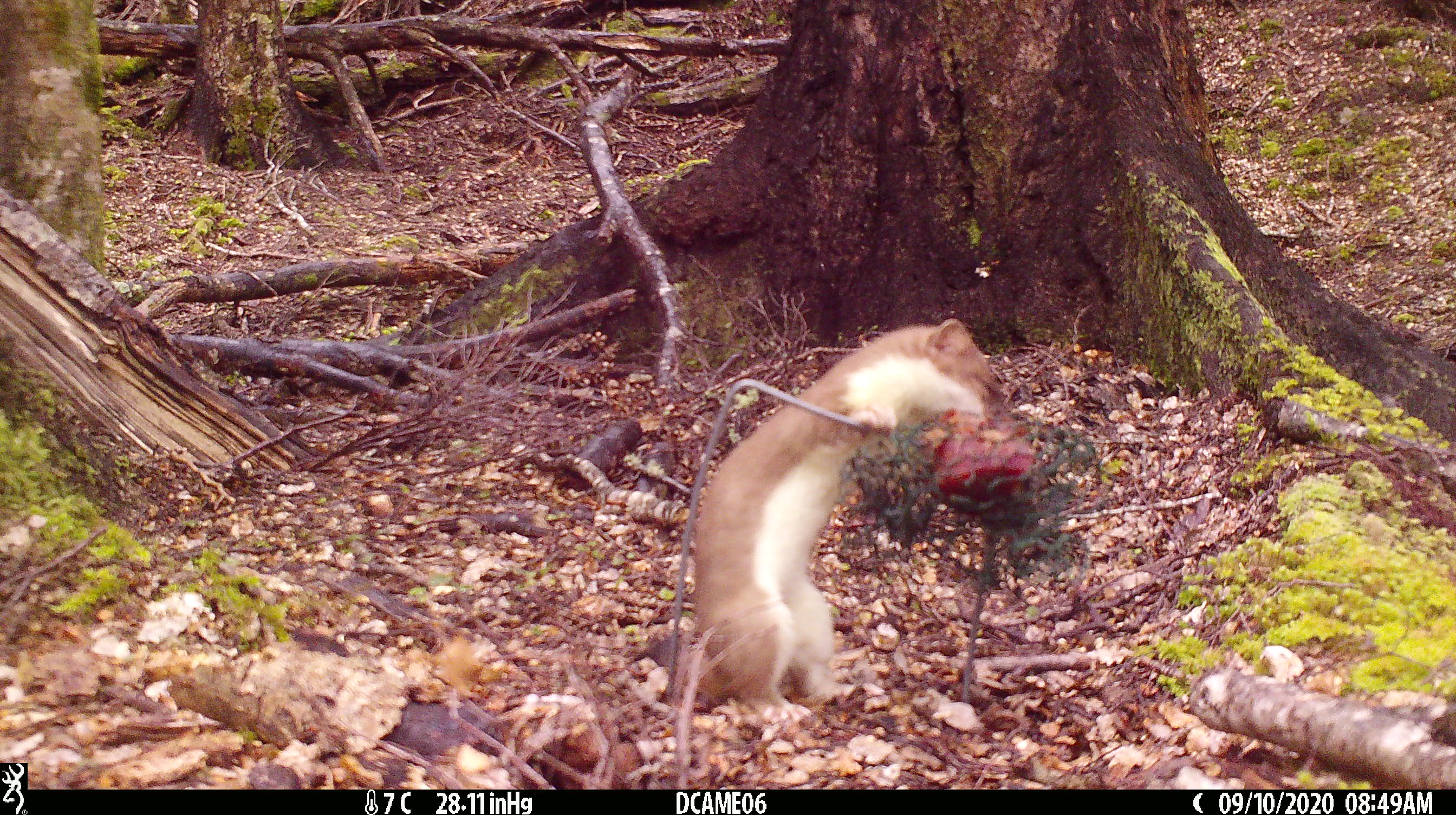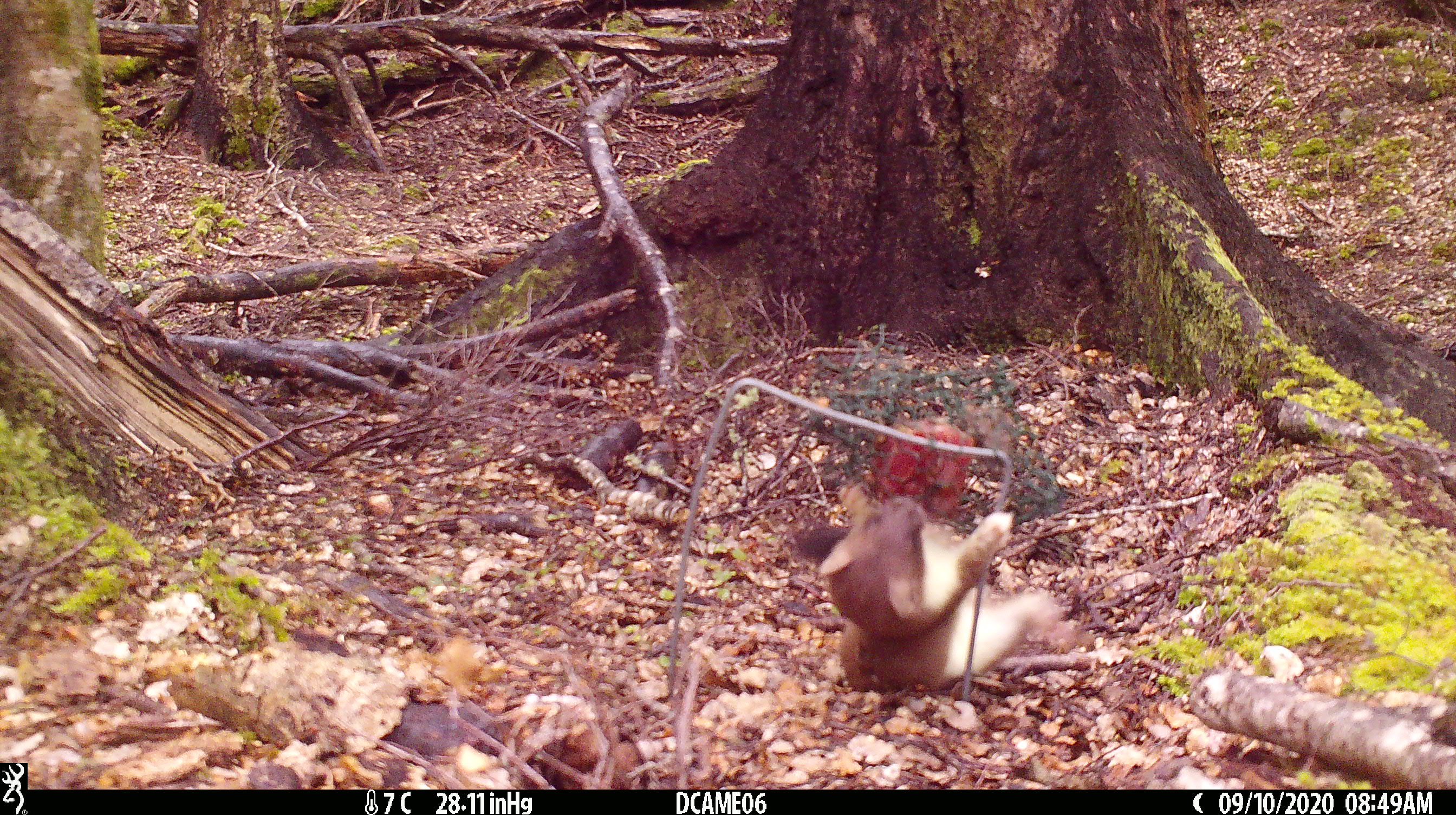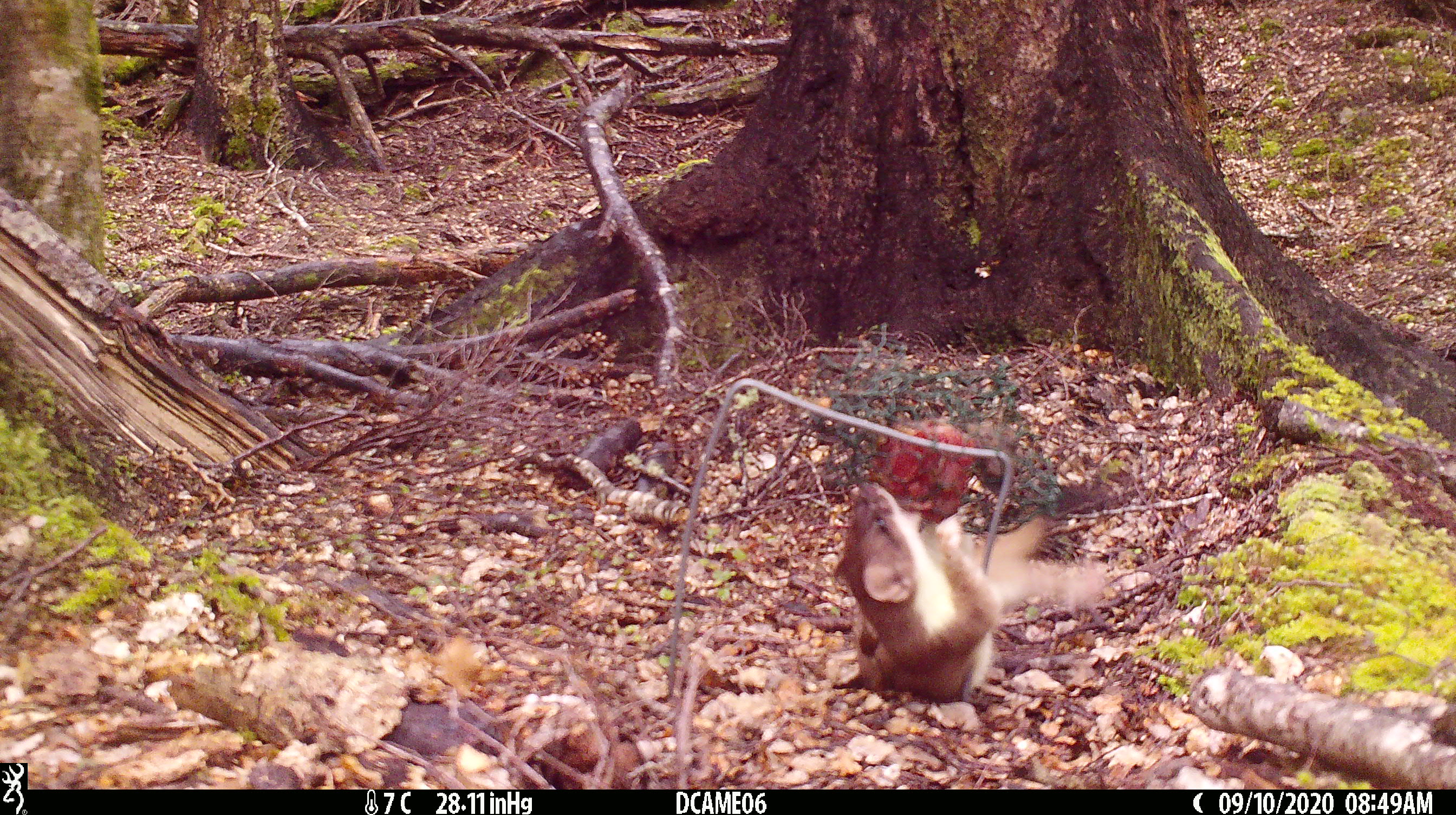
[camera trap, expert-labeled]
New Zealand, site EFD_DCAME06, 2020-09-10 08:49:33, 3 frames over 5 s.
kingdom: Animalia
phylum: Chordata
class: Mammalia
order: Carnivora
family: Mustelidae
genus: Mustela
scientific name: Mustela erminea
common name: stoat